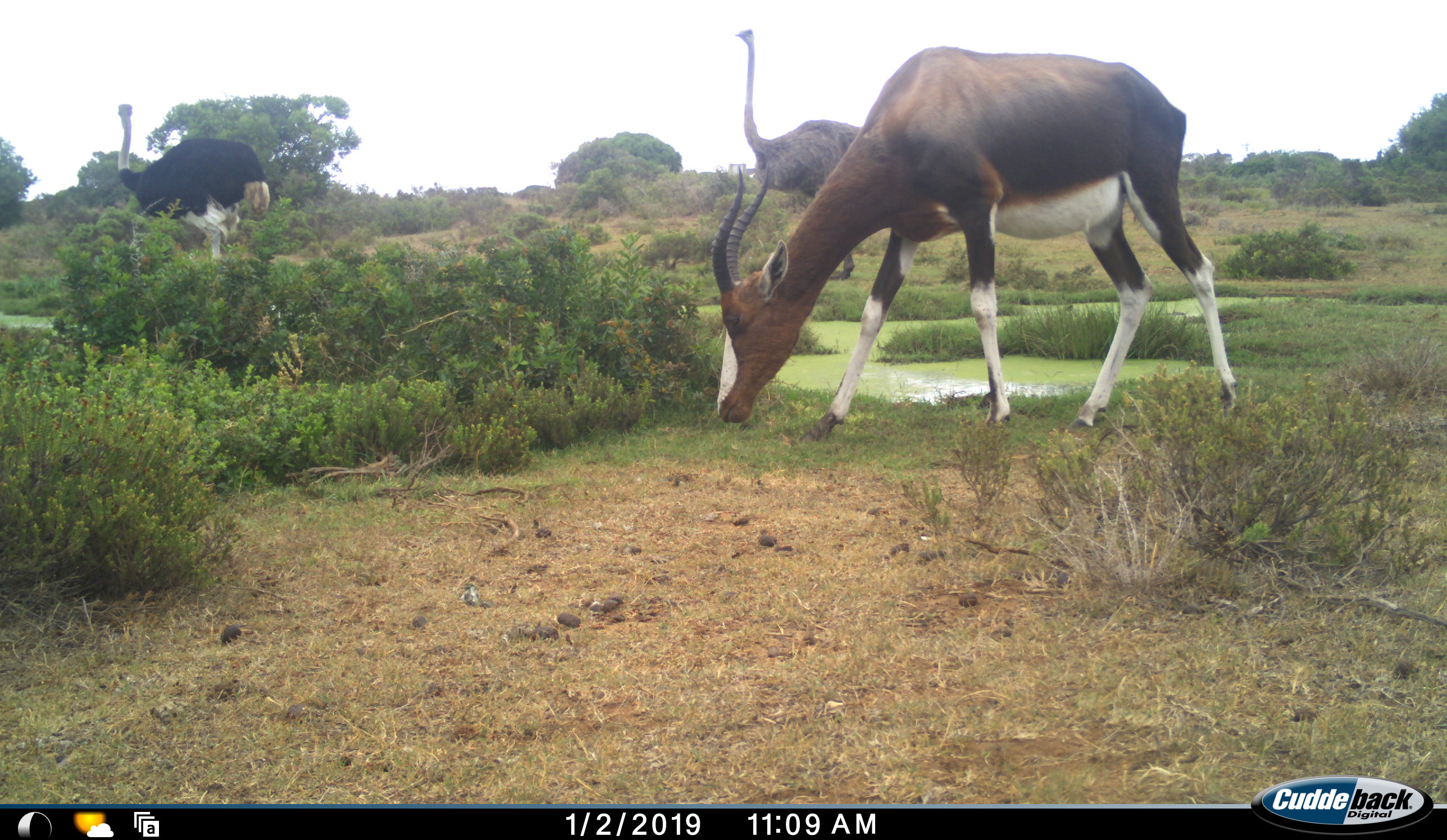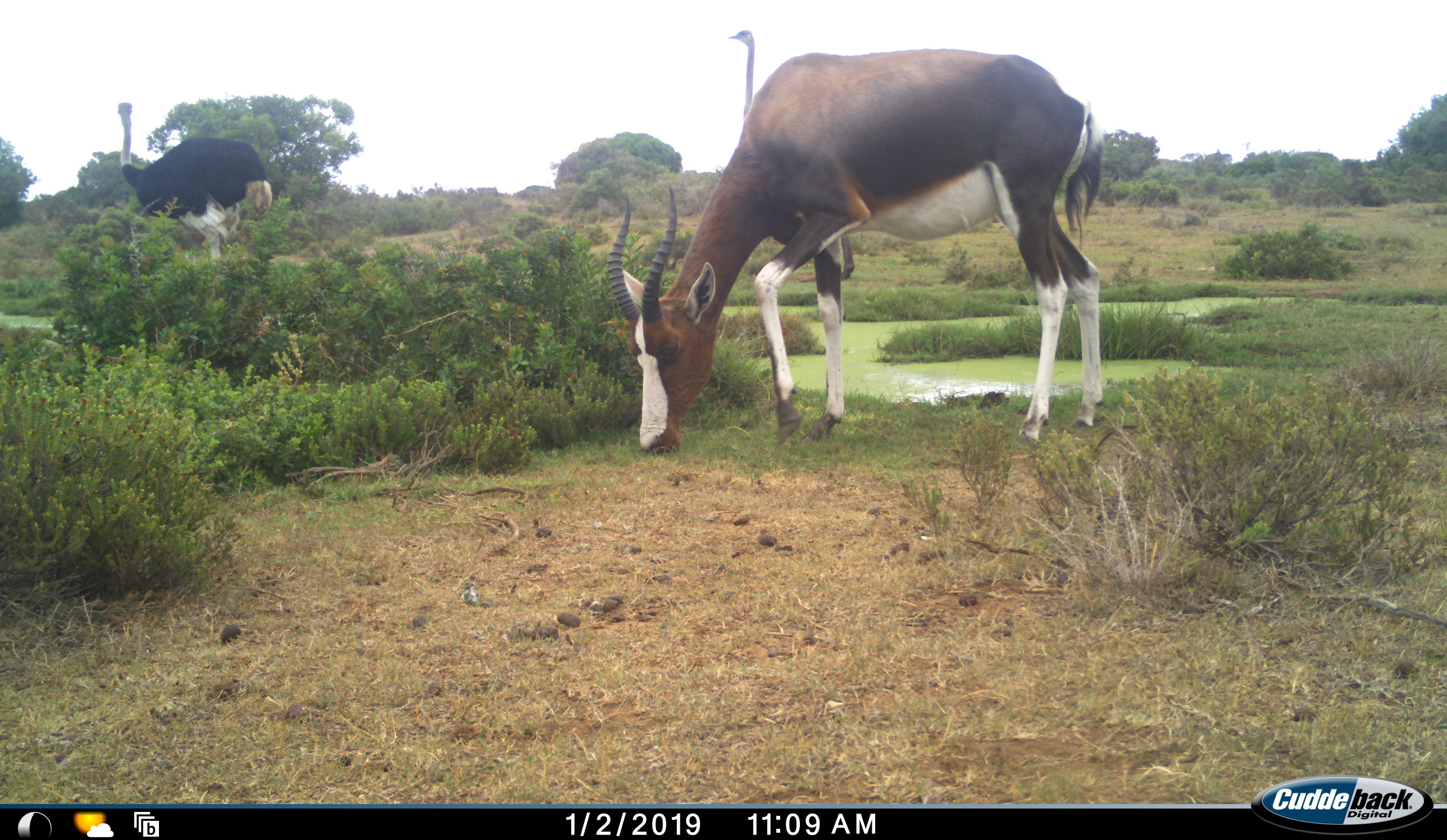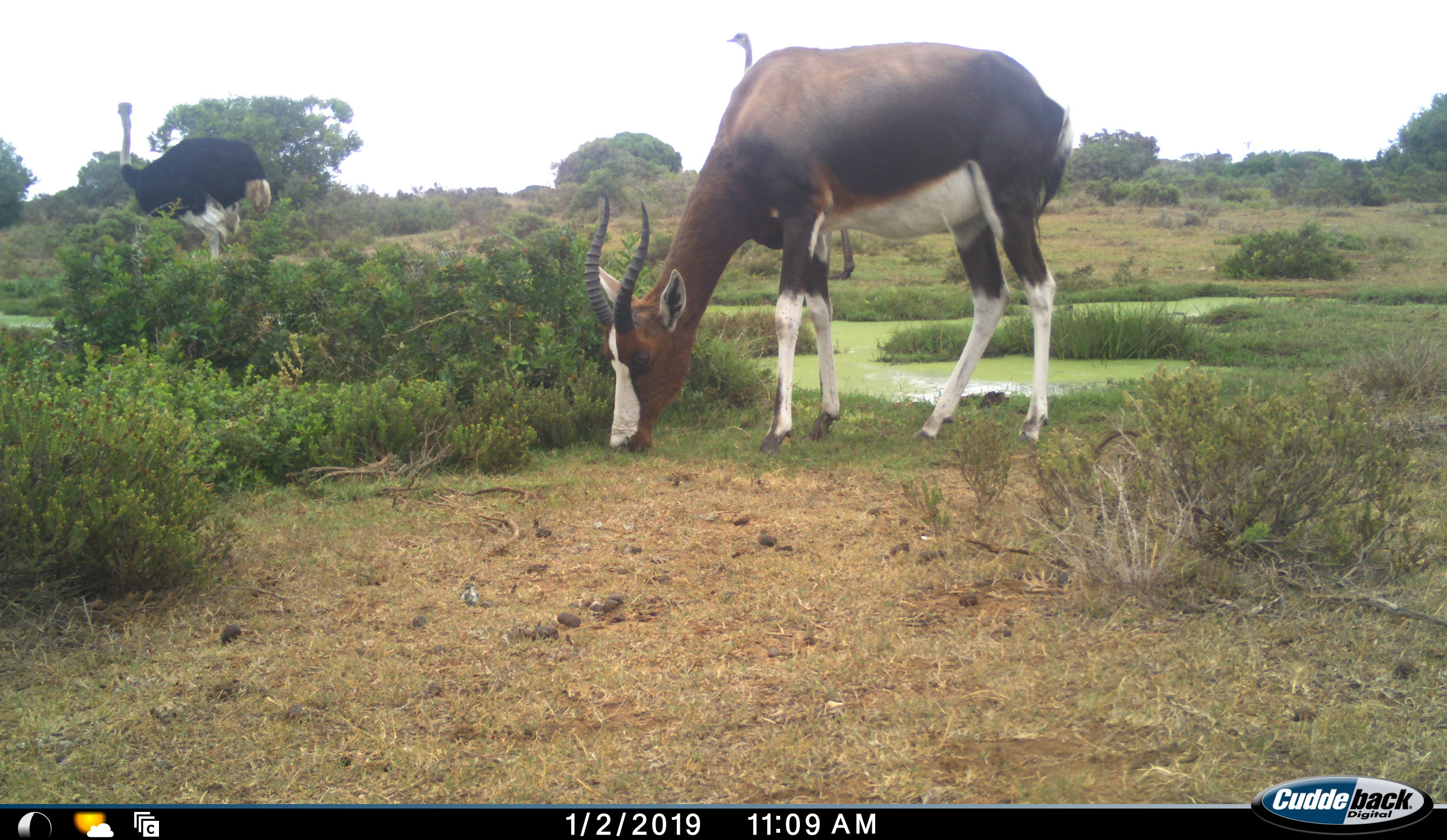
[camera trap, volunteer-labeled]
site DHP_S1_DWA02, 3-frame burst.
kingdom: Animalia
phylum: Chordata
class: Mammalia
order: Artiodactyla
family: Bovidae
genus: Damaliscus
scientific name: Damaliscus pygargus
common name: bontebok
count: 1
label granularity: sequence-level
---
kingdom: Animalia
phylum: Chordata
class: Aves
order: Struthioniformes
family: Struthionidae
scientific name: Struthionidae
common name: ostrich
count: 2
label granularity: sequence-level